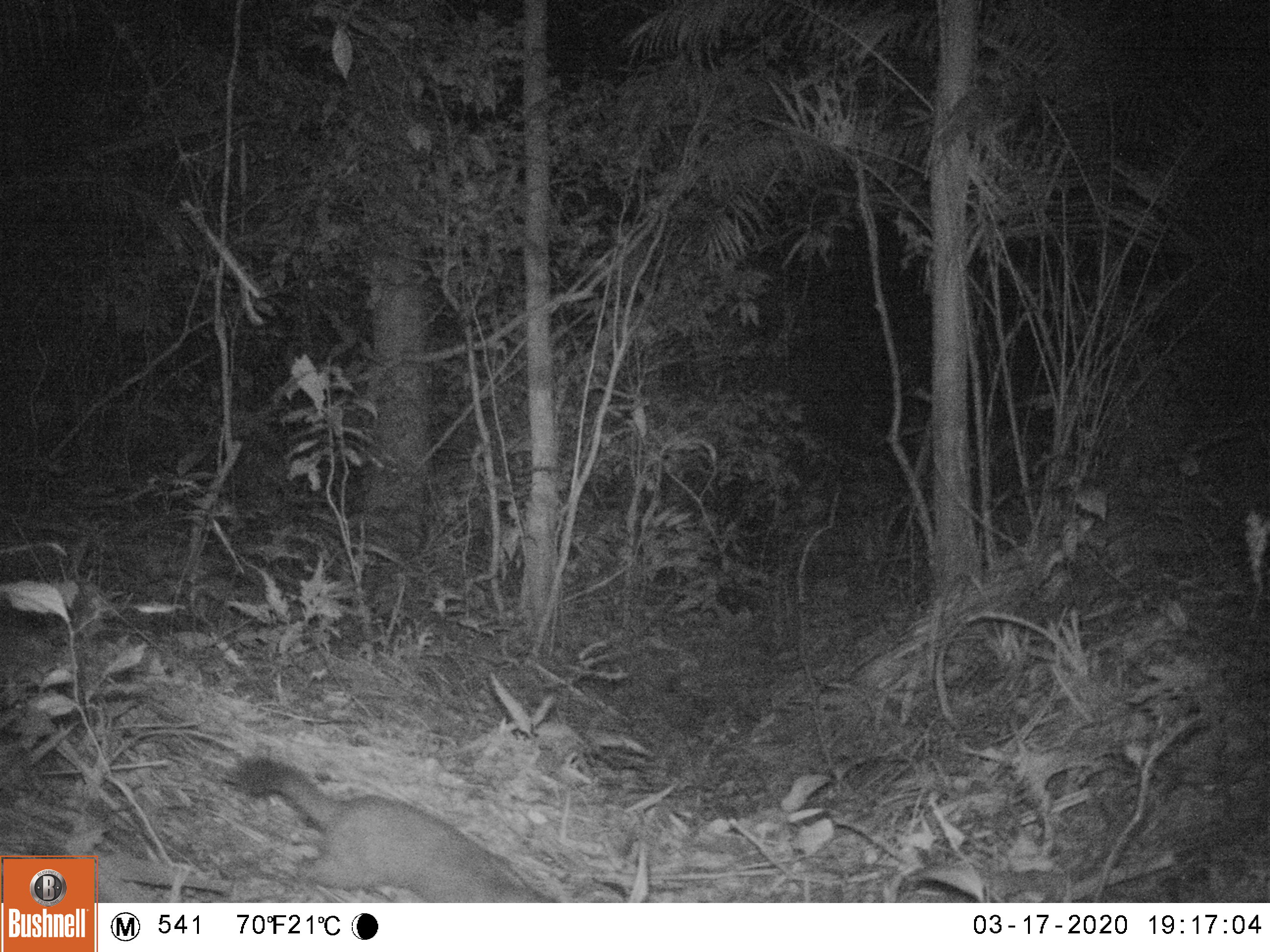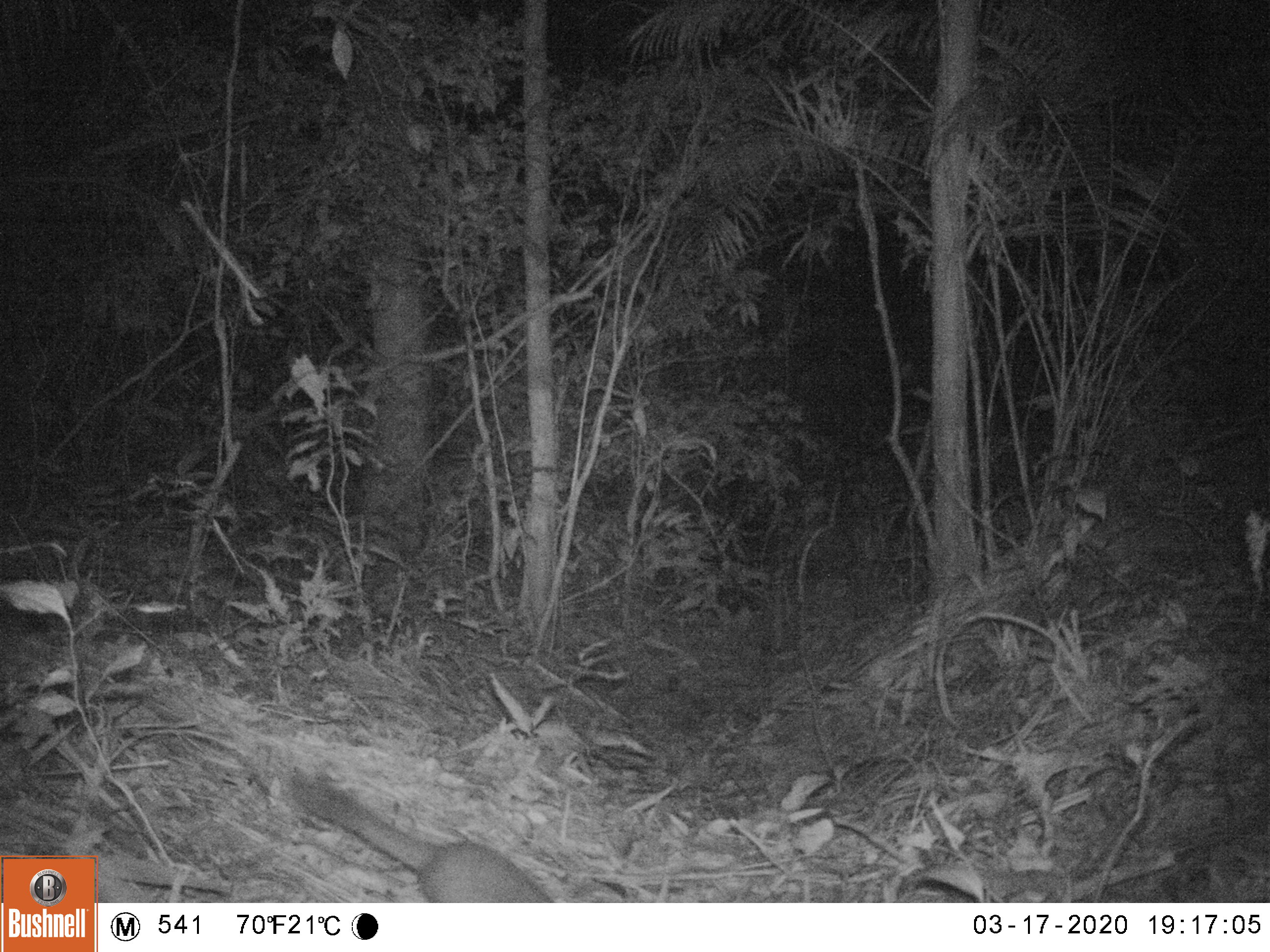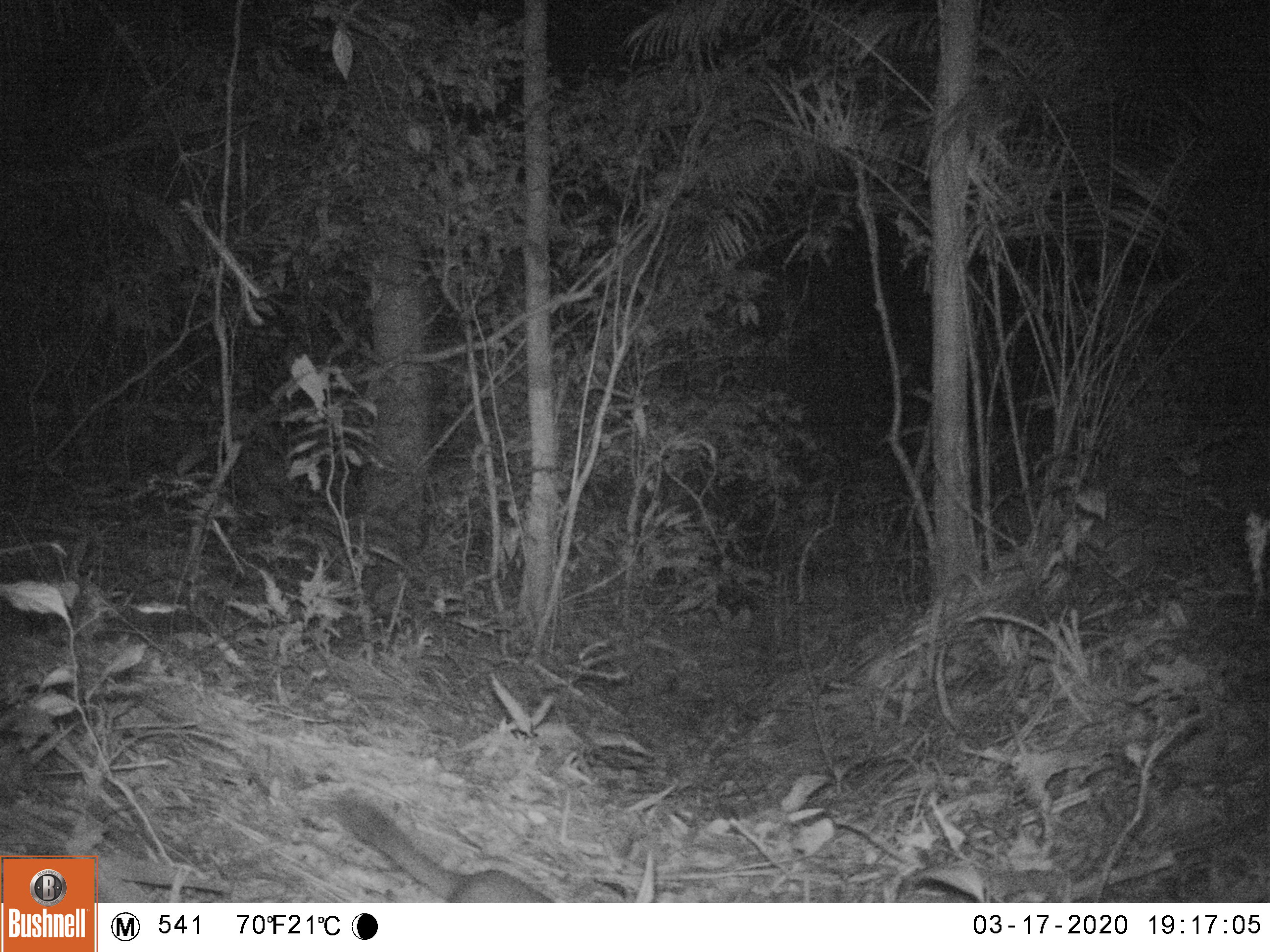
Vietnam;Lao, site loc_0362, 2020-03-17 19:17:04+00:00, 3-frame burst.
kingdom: Animalia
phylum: Chordata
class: Mammalia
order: Carnivora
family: Mustelidae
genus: Melogale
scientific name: Melogale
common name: ferret badger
Ferret badger (Melogale). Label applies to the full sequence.